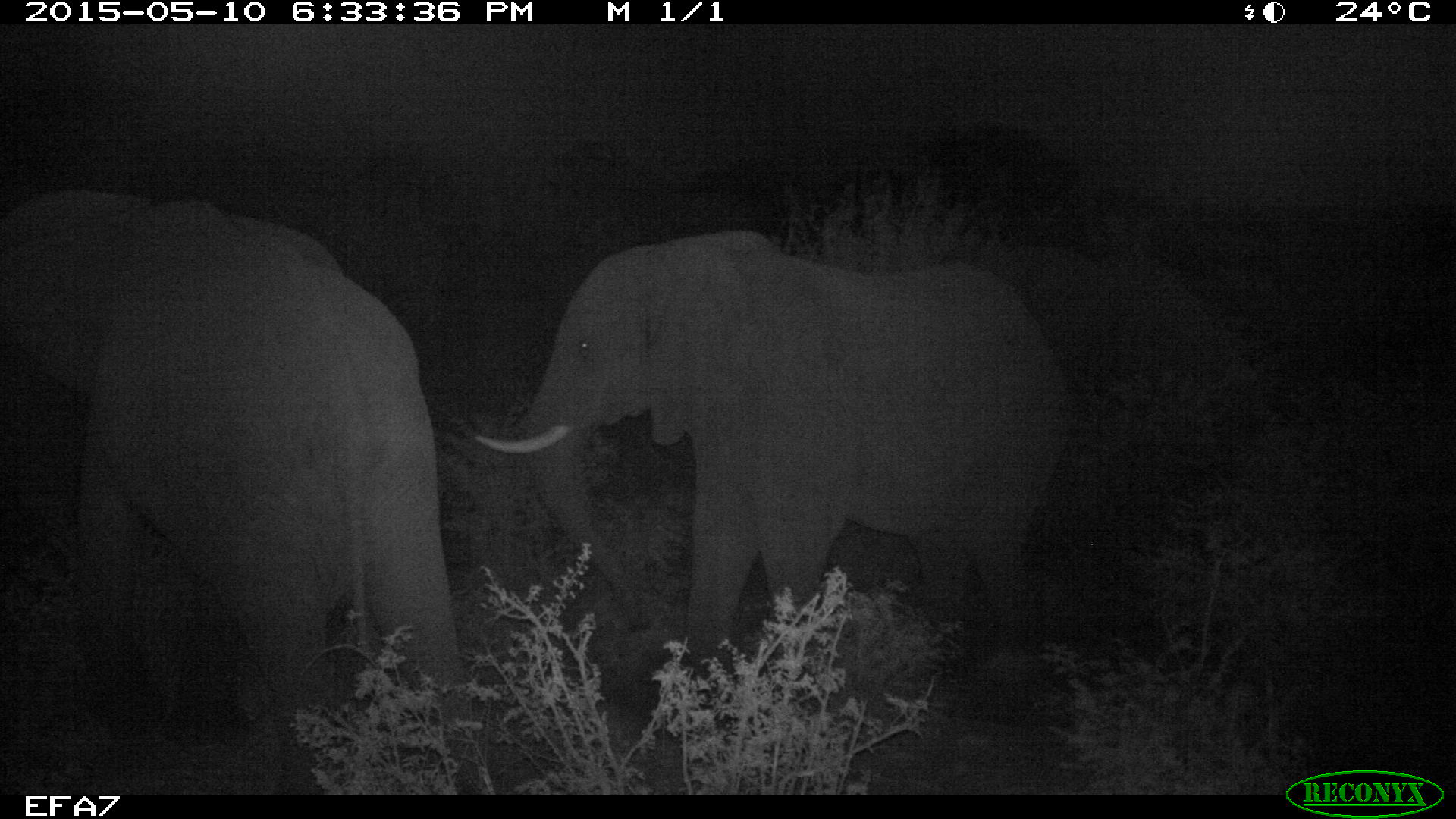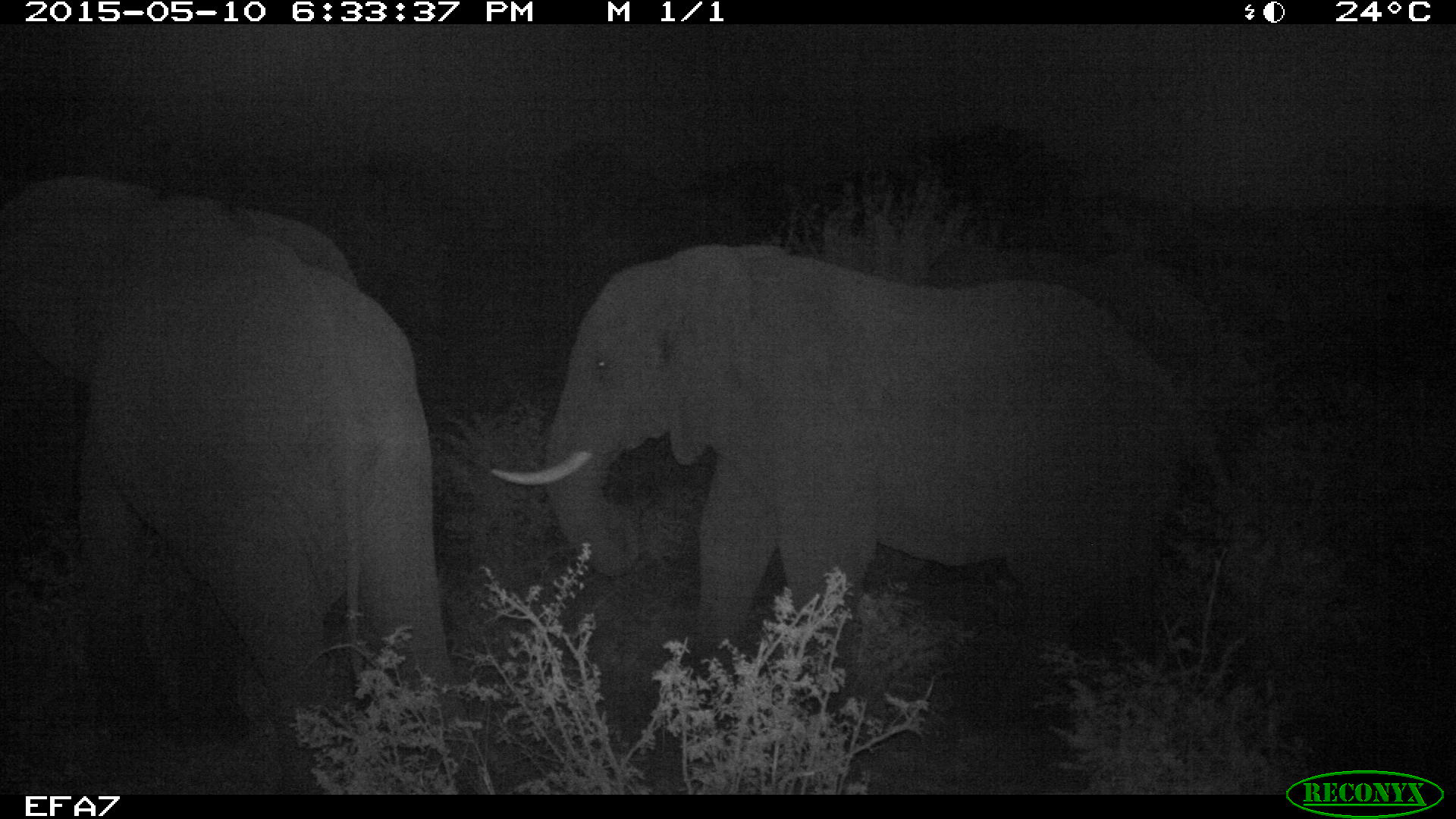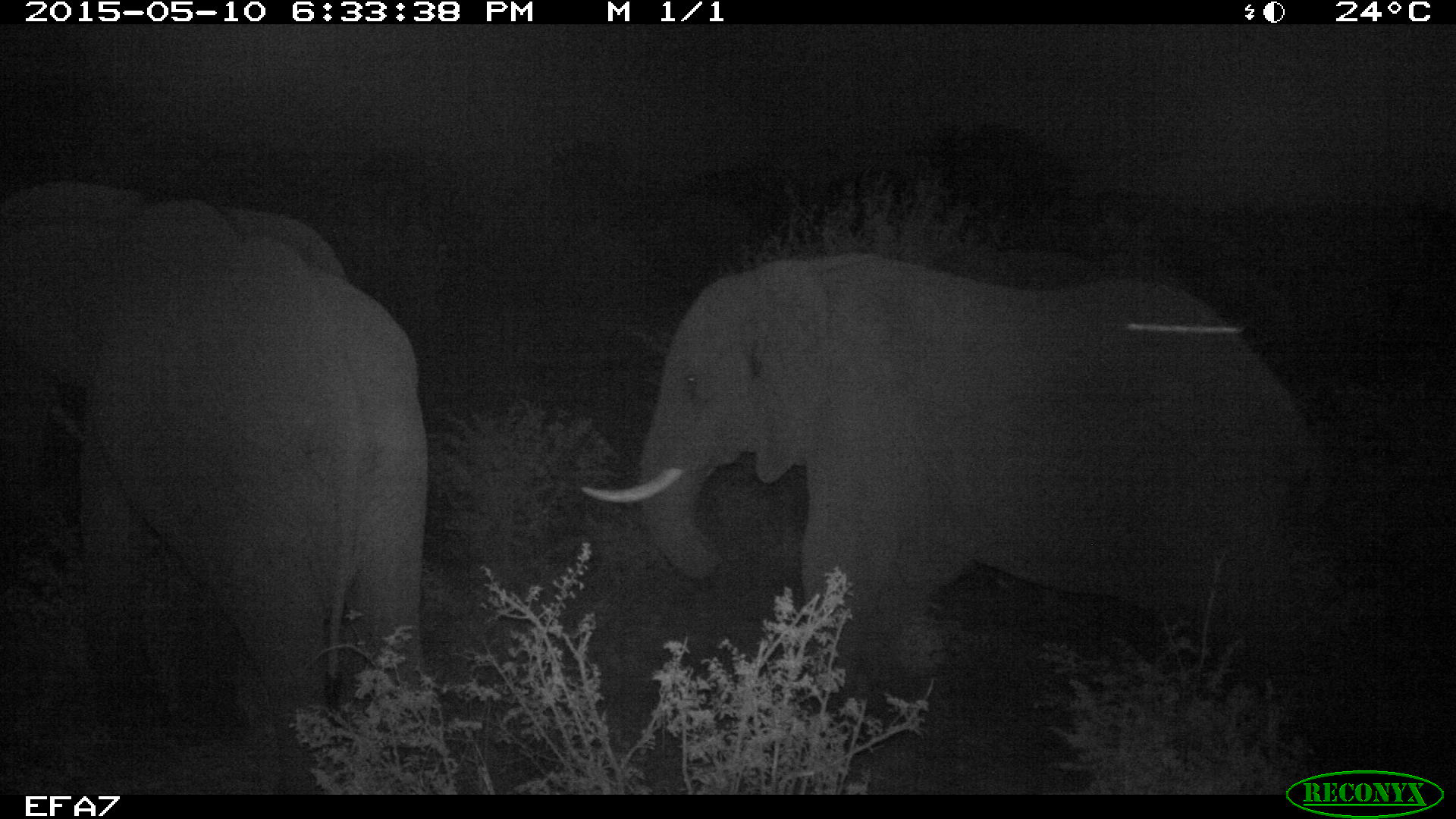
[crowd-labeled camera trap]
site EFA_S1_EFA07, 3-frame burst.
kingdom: Animalia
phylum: Chordata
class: Mammalia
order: Proboscidea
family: Elephantidae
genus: Loxodonta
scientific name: Loxodonta africana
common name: african bush elephant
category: elephant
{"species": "elephant (african bush elephant) (Loxodonta africana)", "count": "2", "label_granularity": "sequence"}